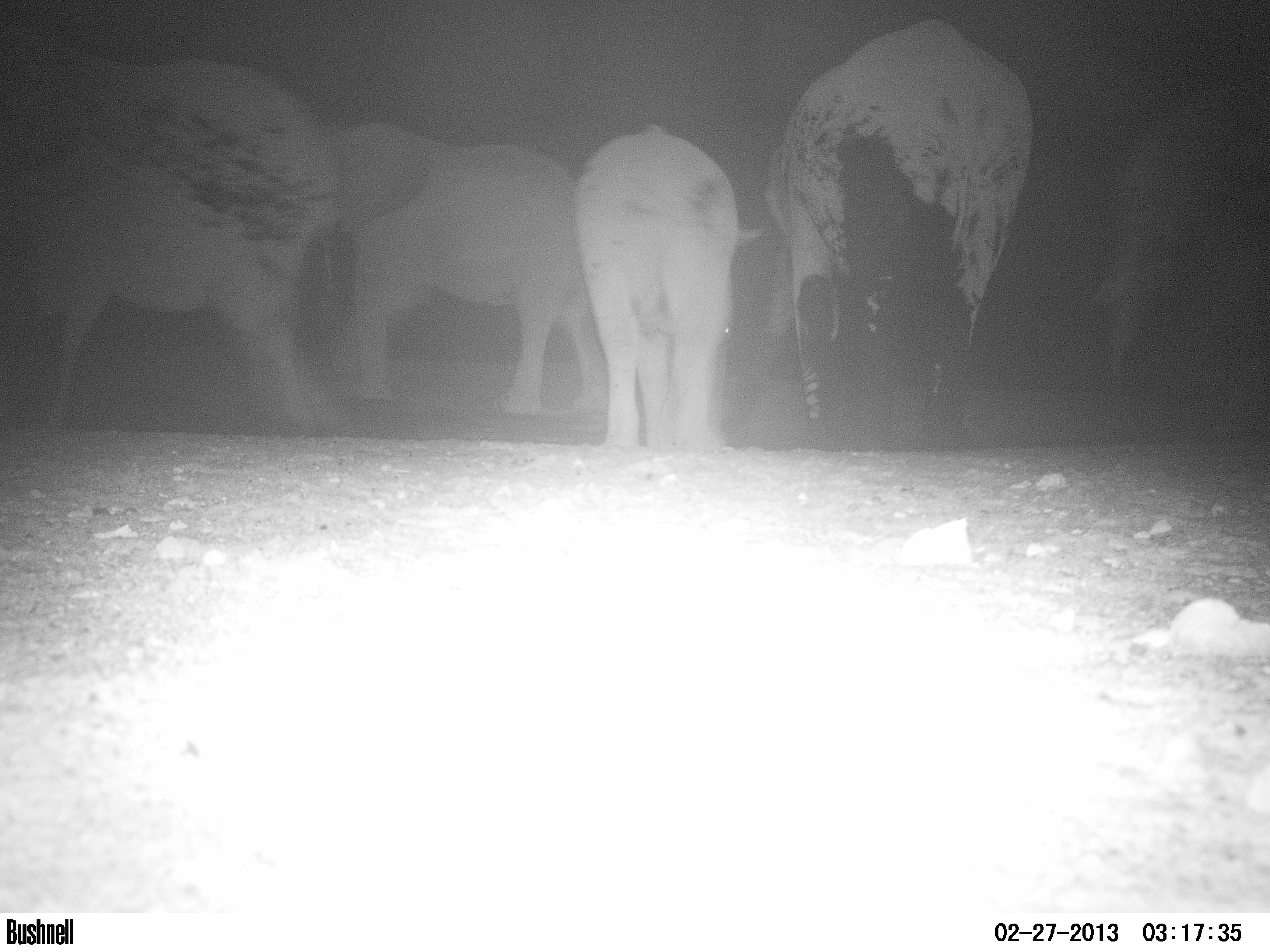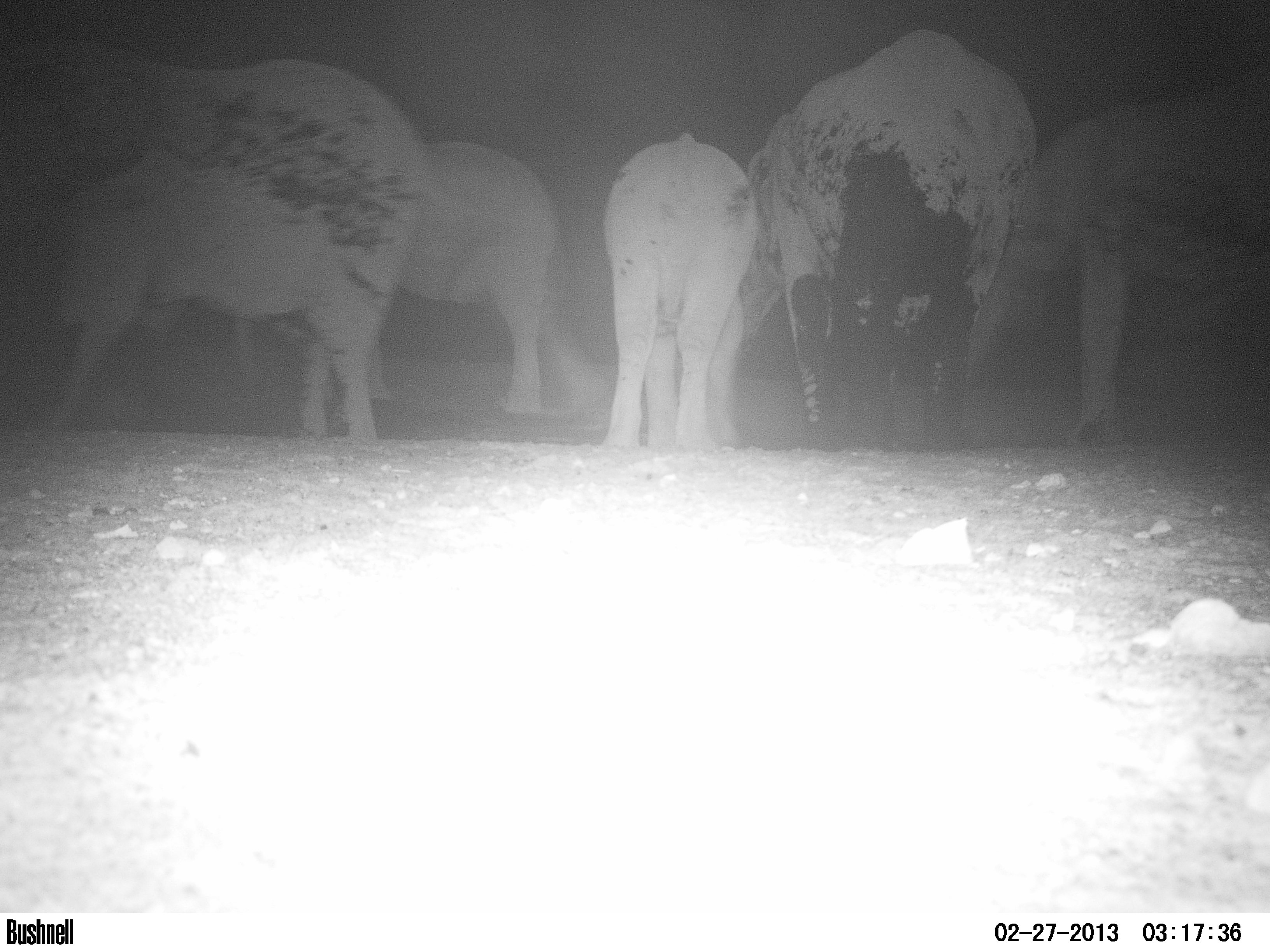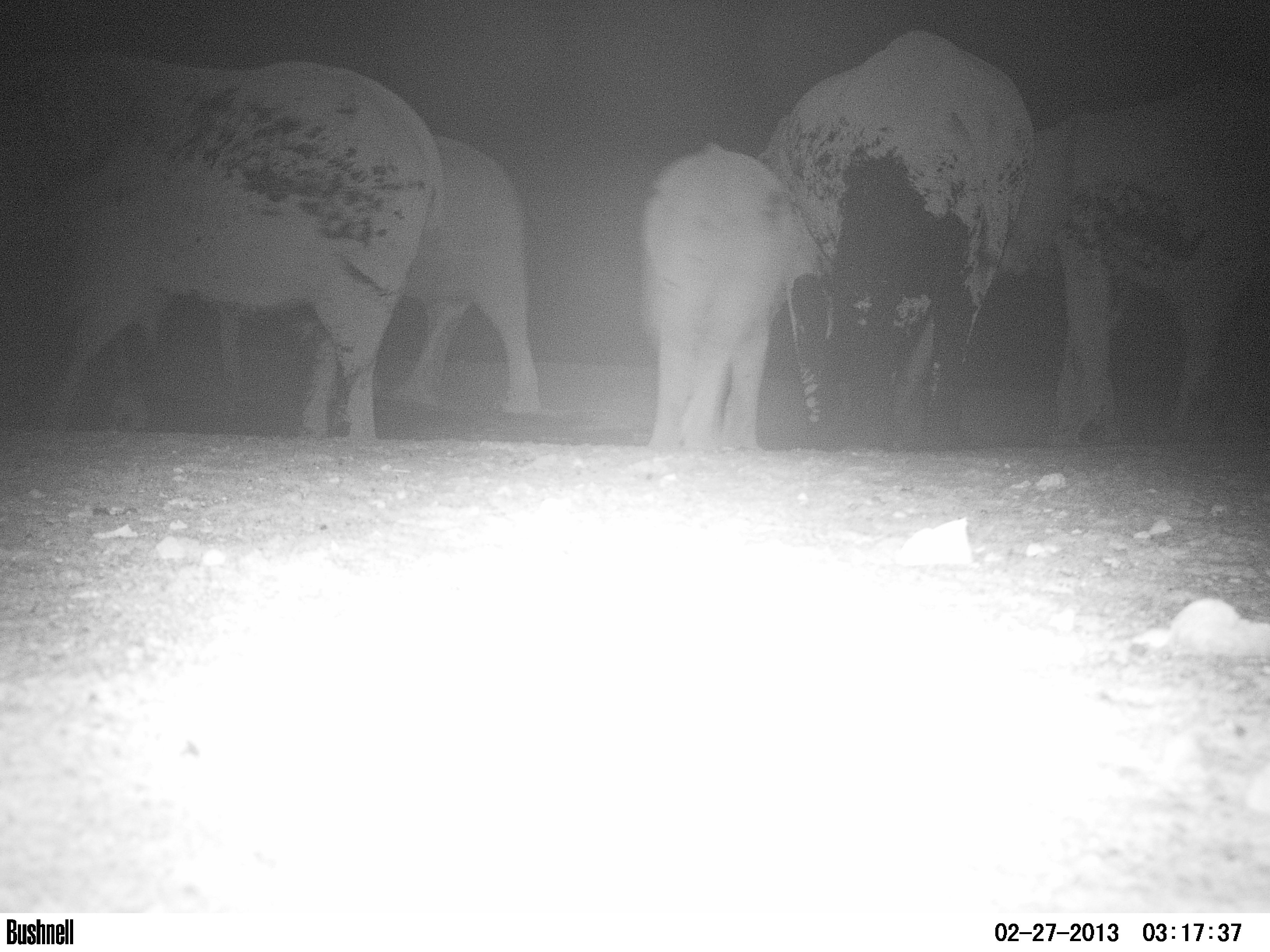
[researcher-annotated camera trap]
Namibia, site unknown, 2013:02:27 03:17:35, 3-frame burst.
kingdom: Animalia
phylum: Chordata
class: Mammalia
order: Proboscidea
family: Elephantidae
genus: Loxodonta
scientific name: Loxodonta africana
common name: african elephant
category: loxodanta africana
Loxodanta africana (african elephant) (Loxodonta africana).